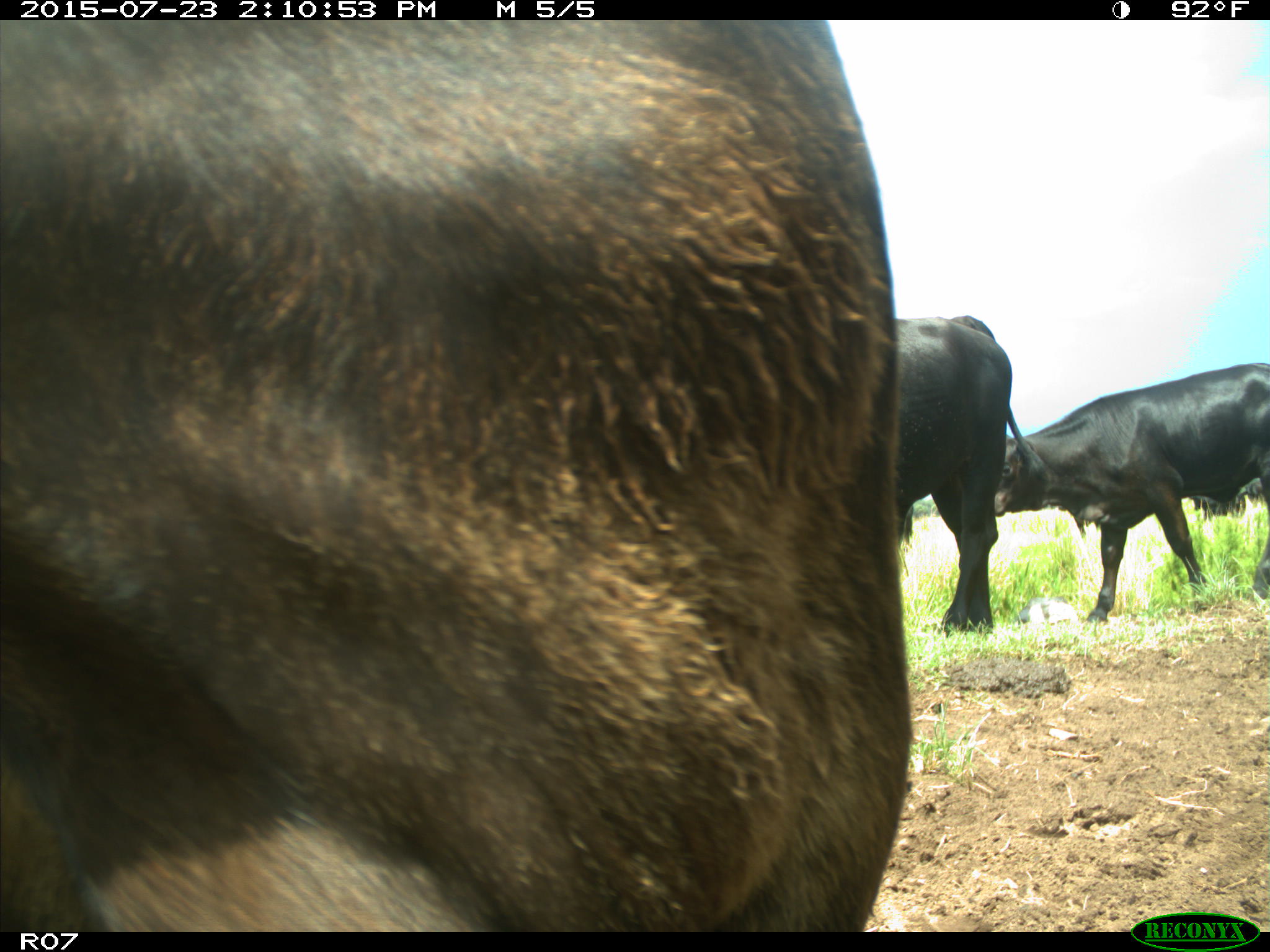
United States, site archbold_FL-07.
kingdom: Animalia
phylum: Chordata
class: Mammalia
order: Artiodactyla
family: Bovidae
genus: Bos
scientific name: Bos taurus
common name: domestic cow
Bos taurus (domestic cow).